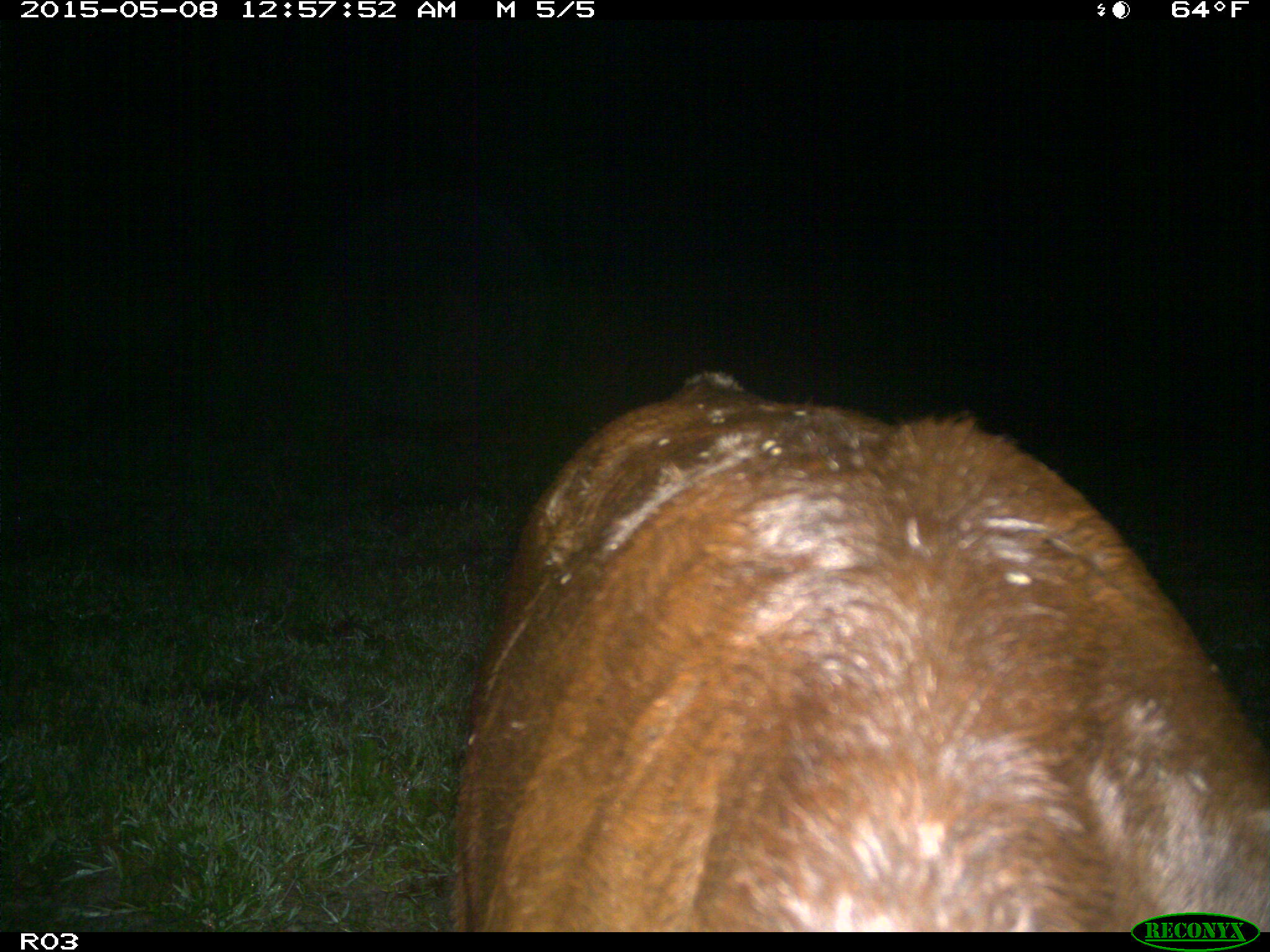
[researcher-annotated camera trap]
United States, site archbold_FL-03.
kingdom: Animalia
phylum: Chordata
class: Mammalia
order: Artiodactyla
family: Bovidae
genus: Bos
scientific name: Bos taurus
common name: domestic cow